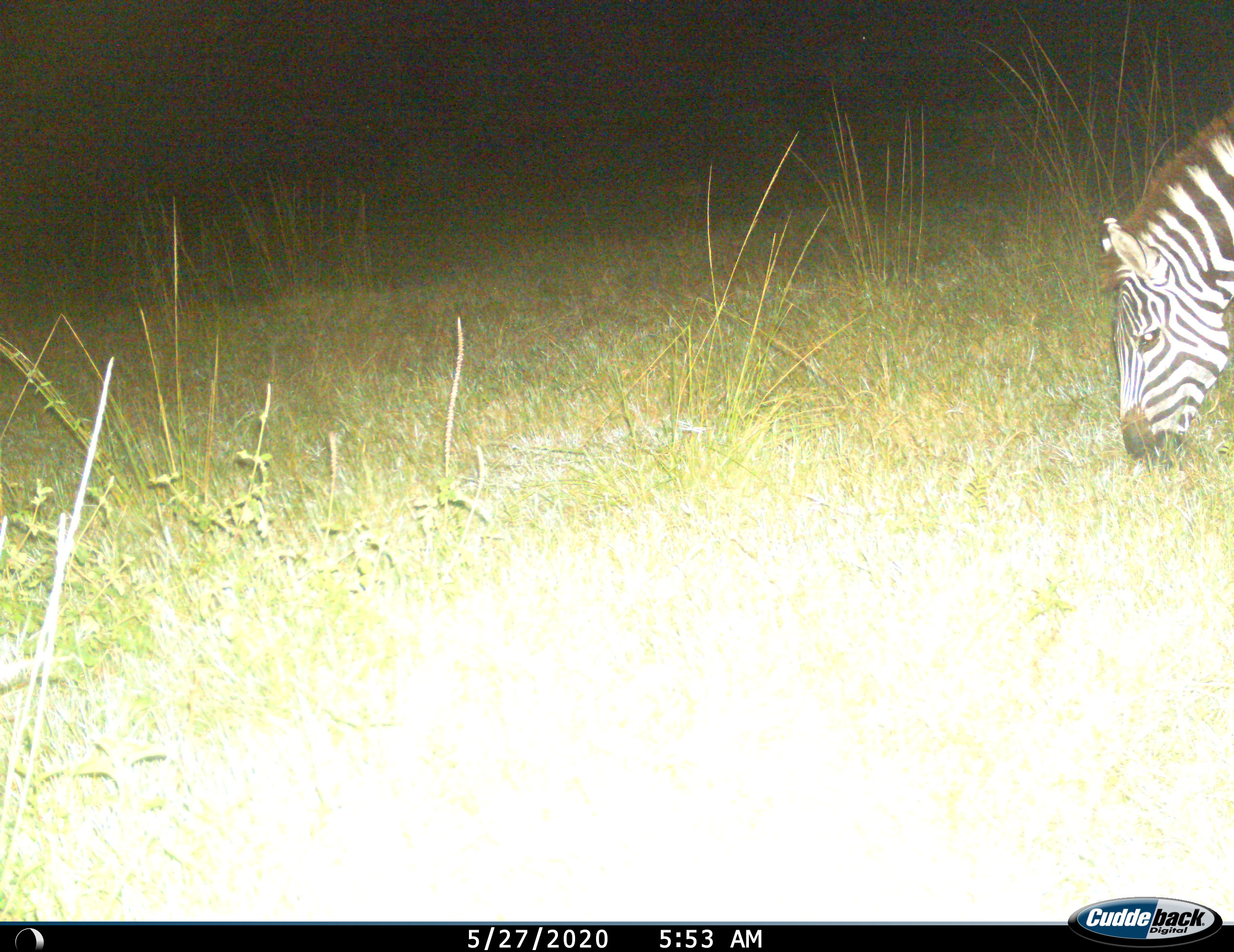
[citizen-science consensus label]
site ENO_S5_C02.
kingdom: Animalia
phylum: Chordata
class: Mammalia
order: Perissodactyla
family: Equidae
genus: Equus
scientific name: Equus quagga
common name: plains zebra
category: zebraplains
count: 1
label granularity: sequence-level